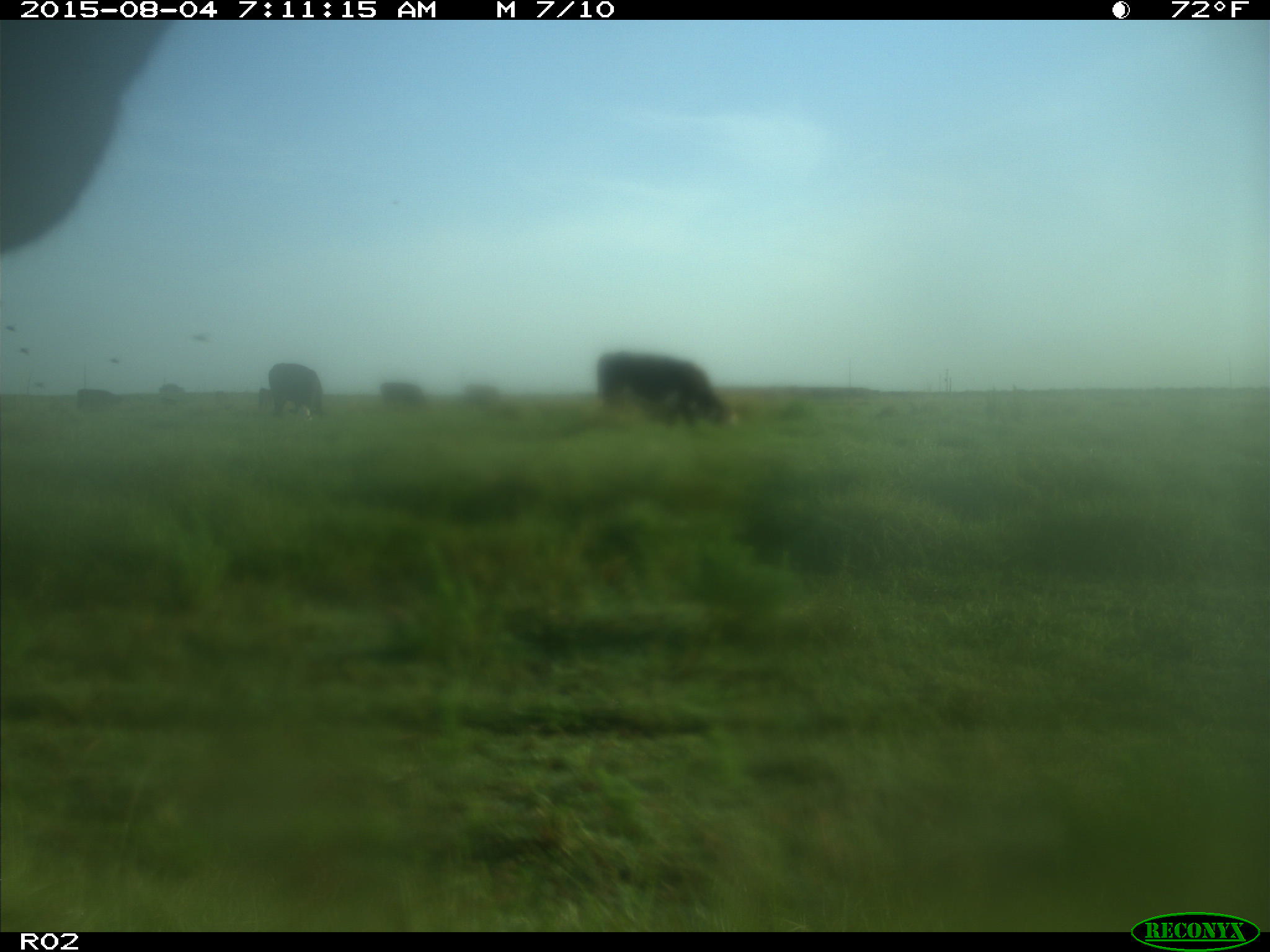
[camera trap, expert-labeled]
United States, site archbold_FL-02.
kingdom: Animalia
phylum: Chordata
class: Mammalia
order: Artiodactyla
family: Bovidae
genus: Bos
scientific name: Bos taurus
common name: domestic cow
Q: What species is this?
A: Bos taurus (domestic cow).